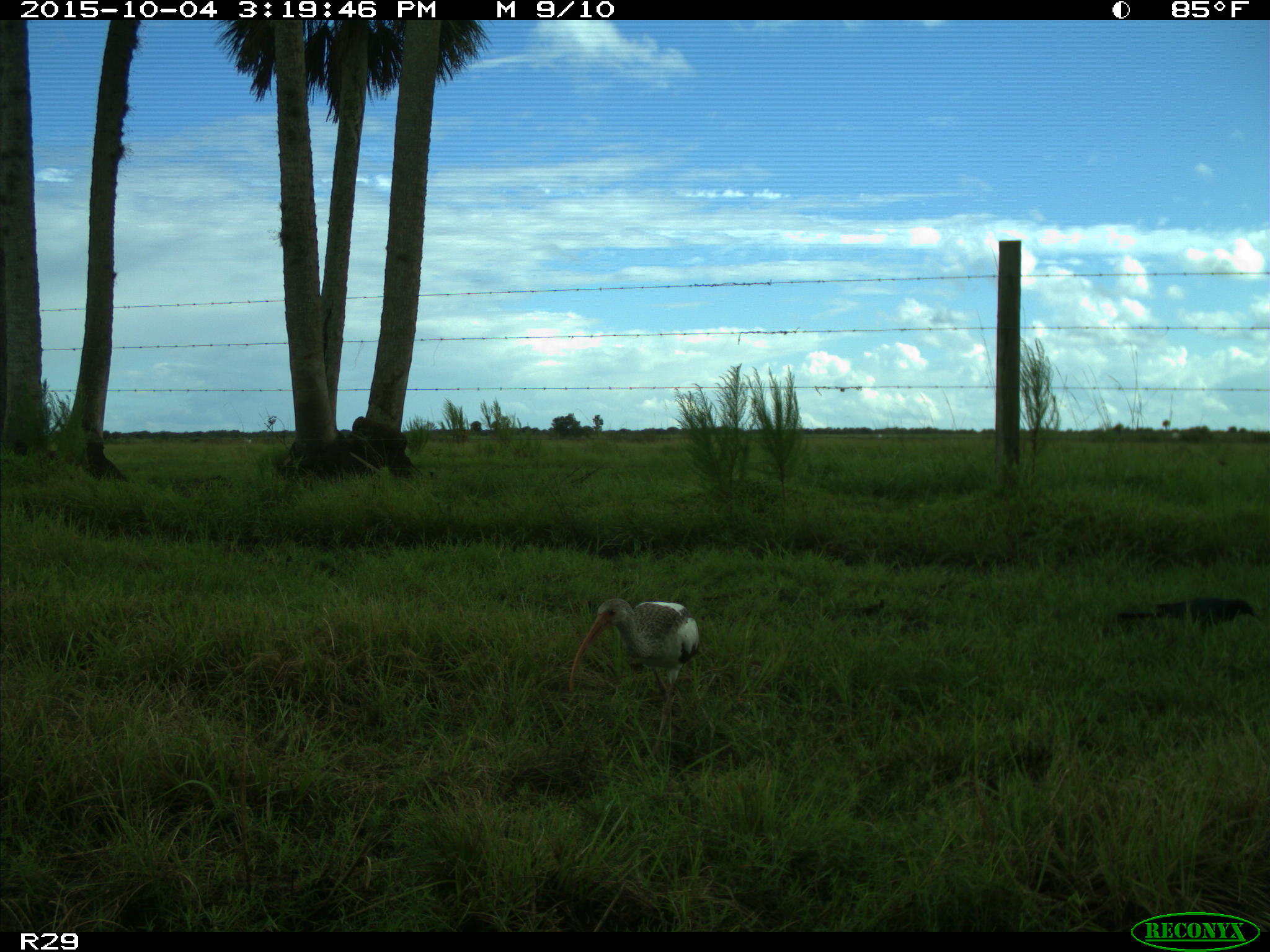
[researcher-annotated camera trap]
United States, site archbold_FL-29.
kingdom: Animalia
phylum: Chordata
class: Aves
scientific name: Aves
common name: birds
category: unidentified bird